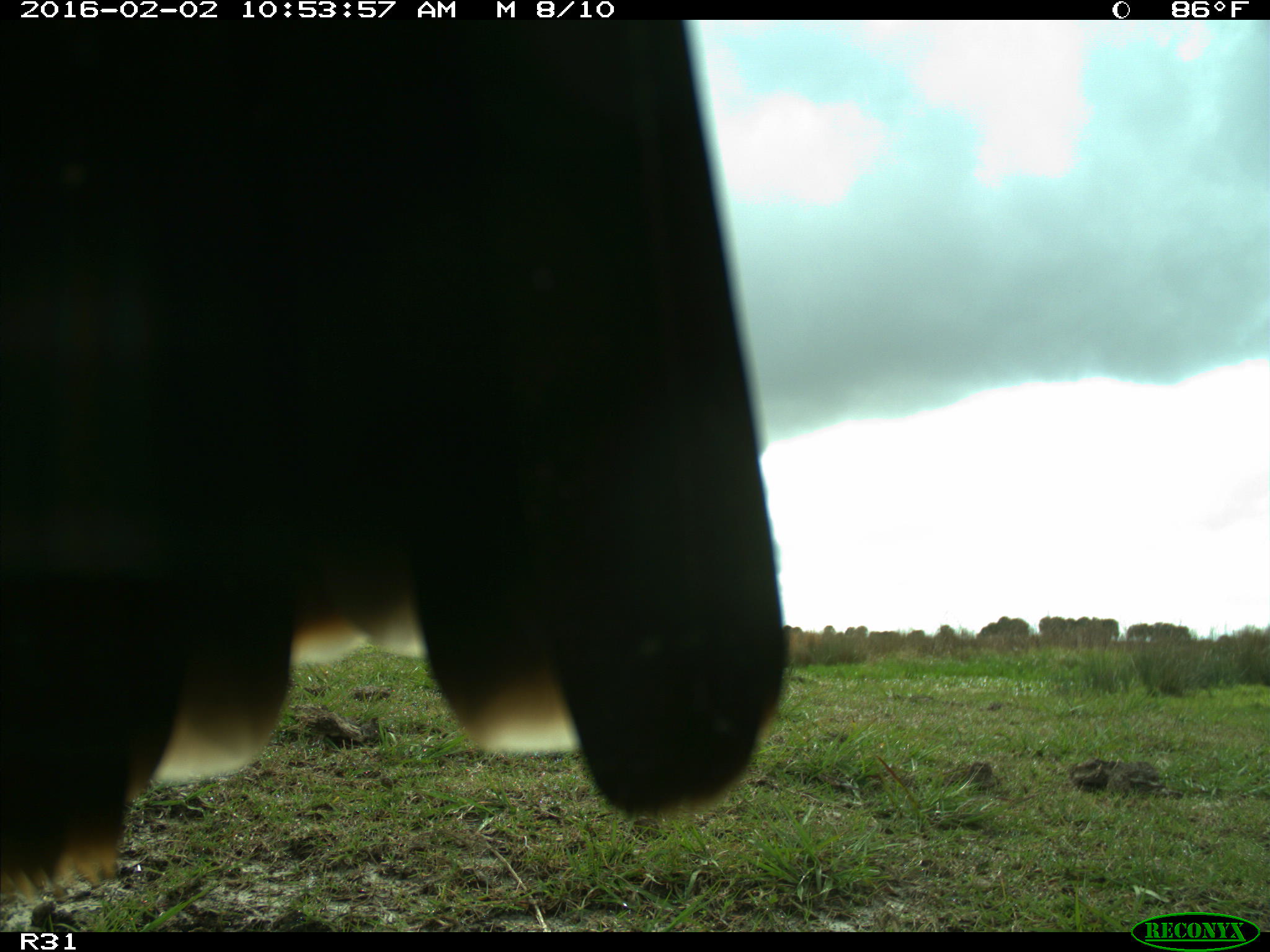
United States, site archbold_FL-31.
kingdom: Animalia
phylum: Chordata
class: Aves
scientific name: Aves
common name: birds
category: unidentified bird